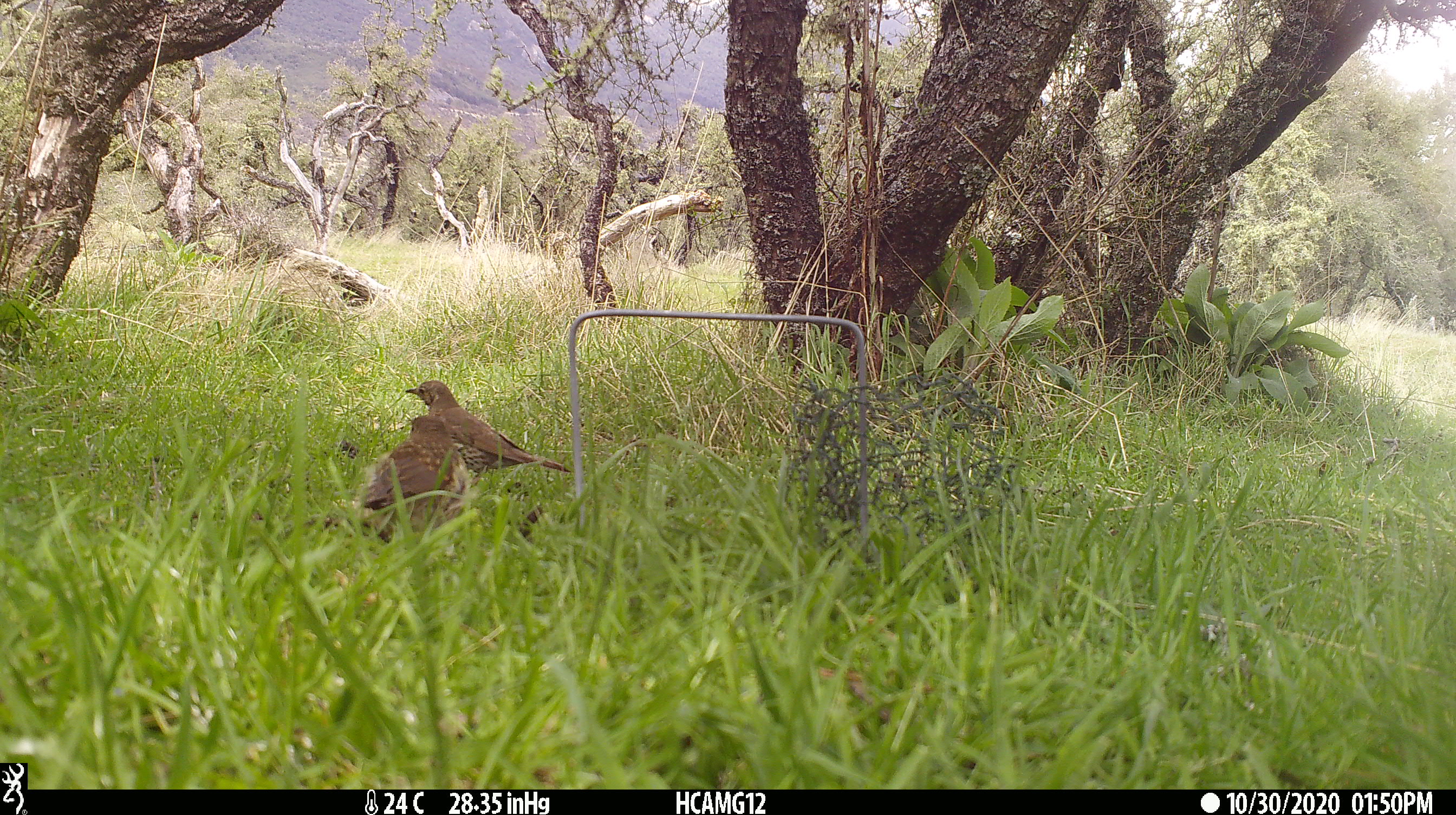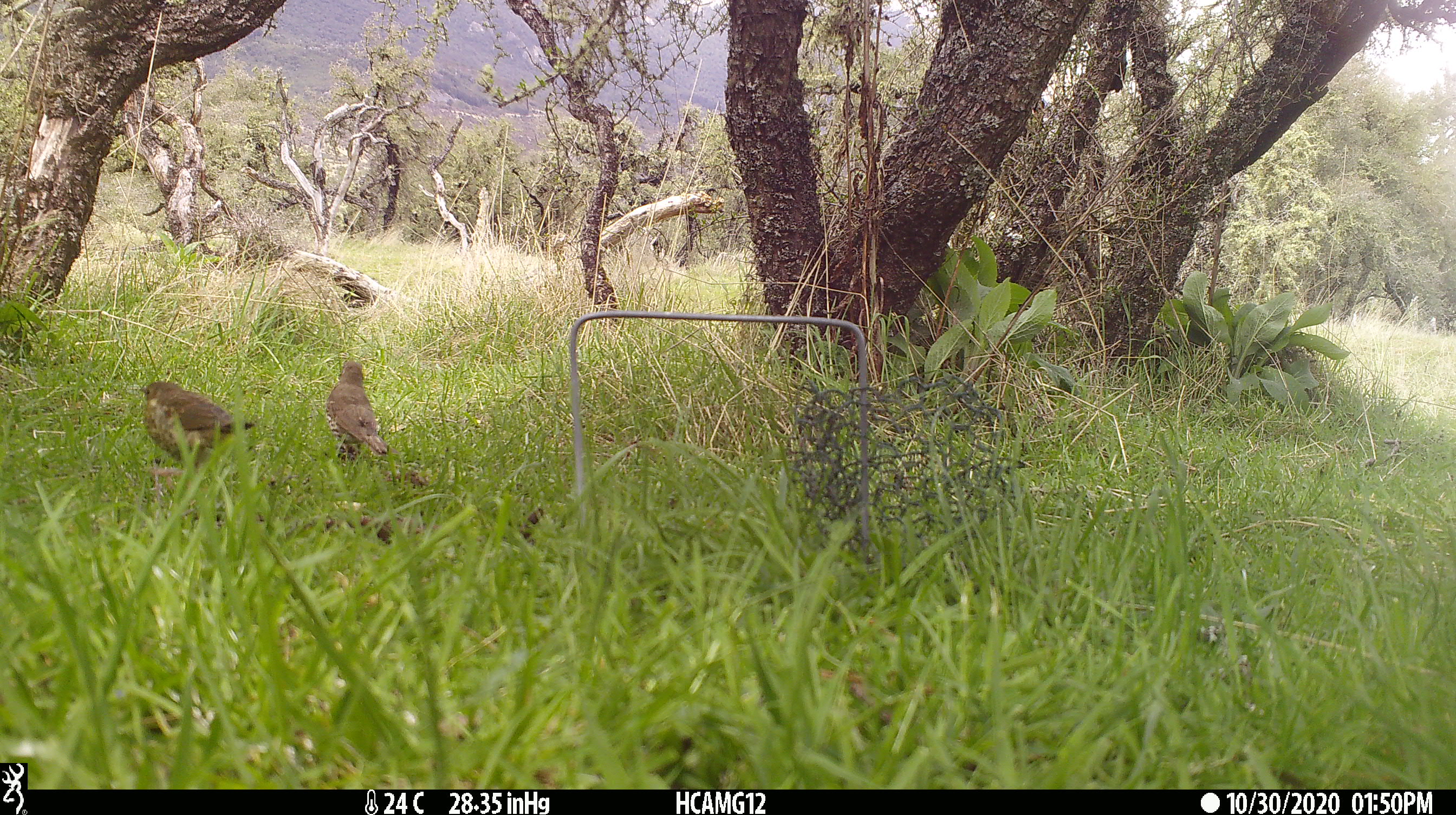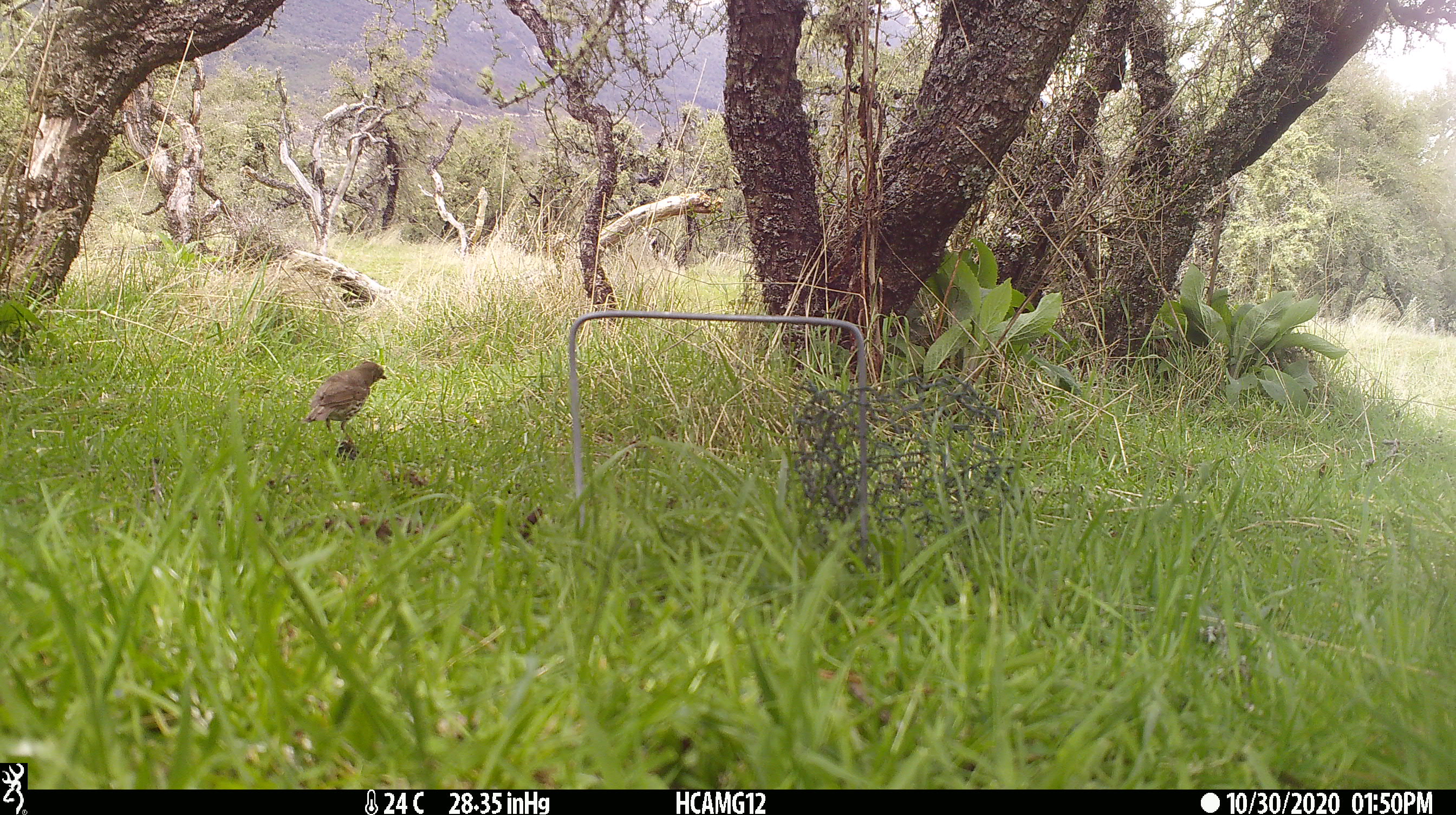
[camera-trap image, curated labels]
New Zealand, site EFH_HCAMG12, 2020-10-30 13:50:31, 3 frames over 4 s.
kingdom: Animalia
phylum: Chordata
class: Aves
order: Passeriformes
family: Turdidae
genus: Turdus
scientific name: Turdus philomelos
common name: song thrush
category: thrush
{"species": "thrush (song thrush) (Turdus philomelos)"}